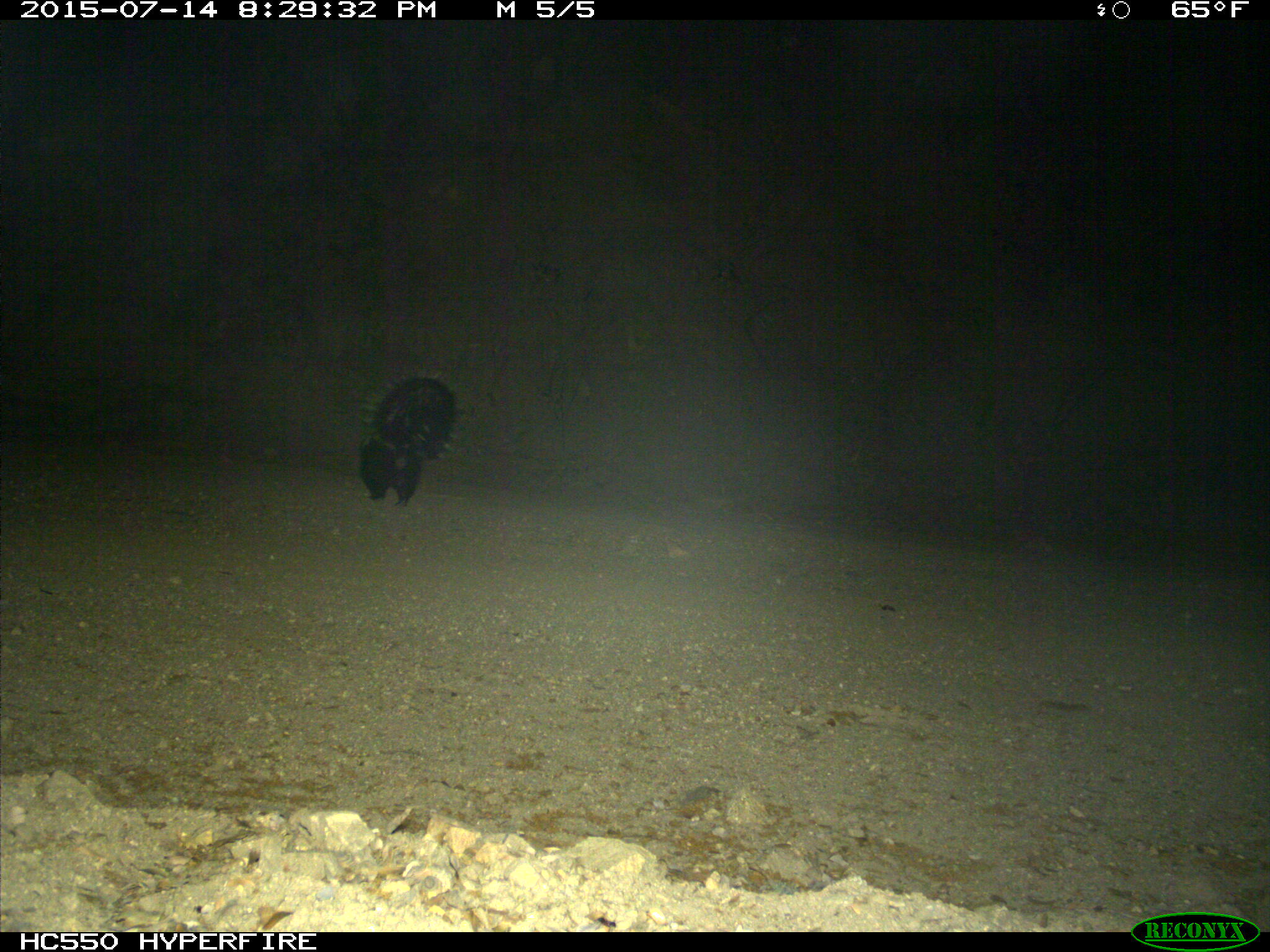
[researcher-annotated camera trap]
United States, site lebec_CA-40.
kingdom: Animalia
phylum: Chordata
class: Mammalia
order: Carnivora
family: Mephitidae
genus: Mephitis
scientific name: Mephitis mephitis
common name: striped skunk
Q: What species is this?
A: Mephitis mephitis (striped skunk).